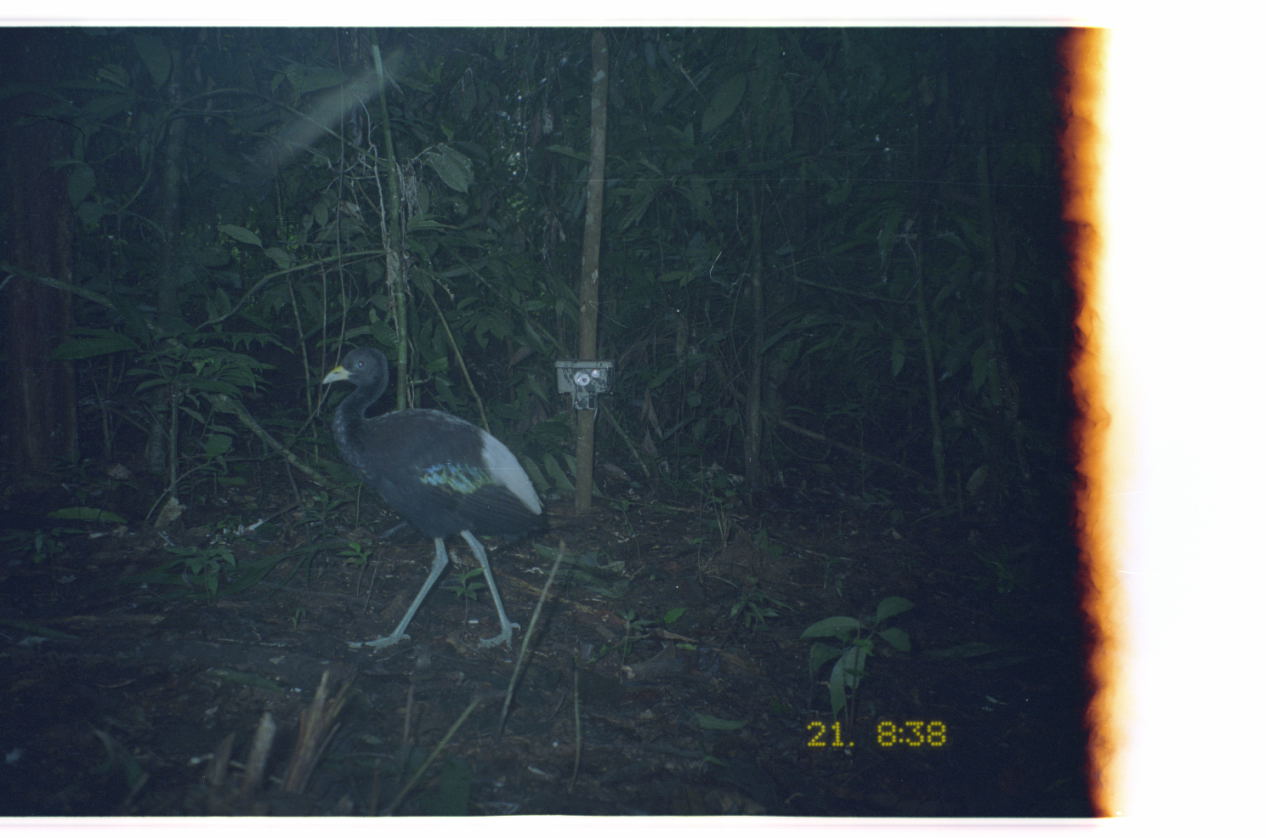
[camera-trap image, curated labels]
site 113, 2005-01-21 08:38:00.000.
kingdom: Animalia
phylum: Chordata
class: Aves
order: Gruiformes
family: Psophiidae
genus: Psophia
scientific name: Psophia leucoptera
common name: pale-winged trumpeter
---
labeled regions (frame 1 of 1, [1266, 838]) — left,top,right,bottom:
psophia leucoptera: 321,345,550,662